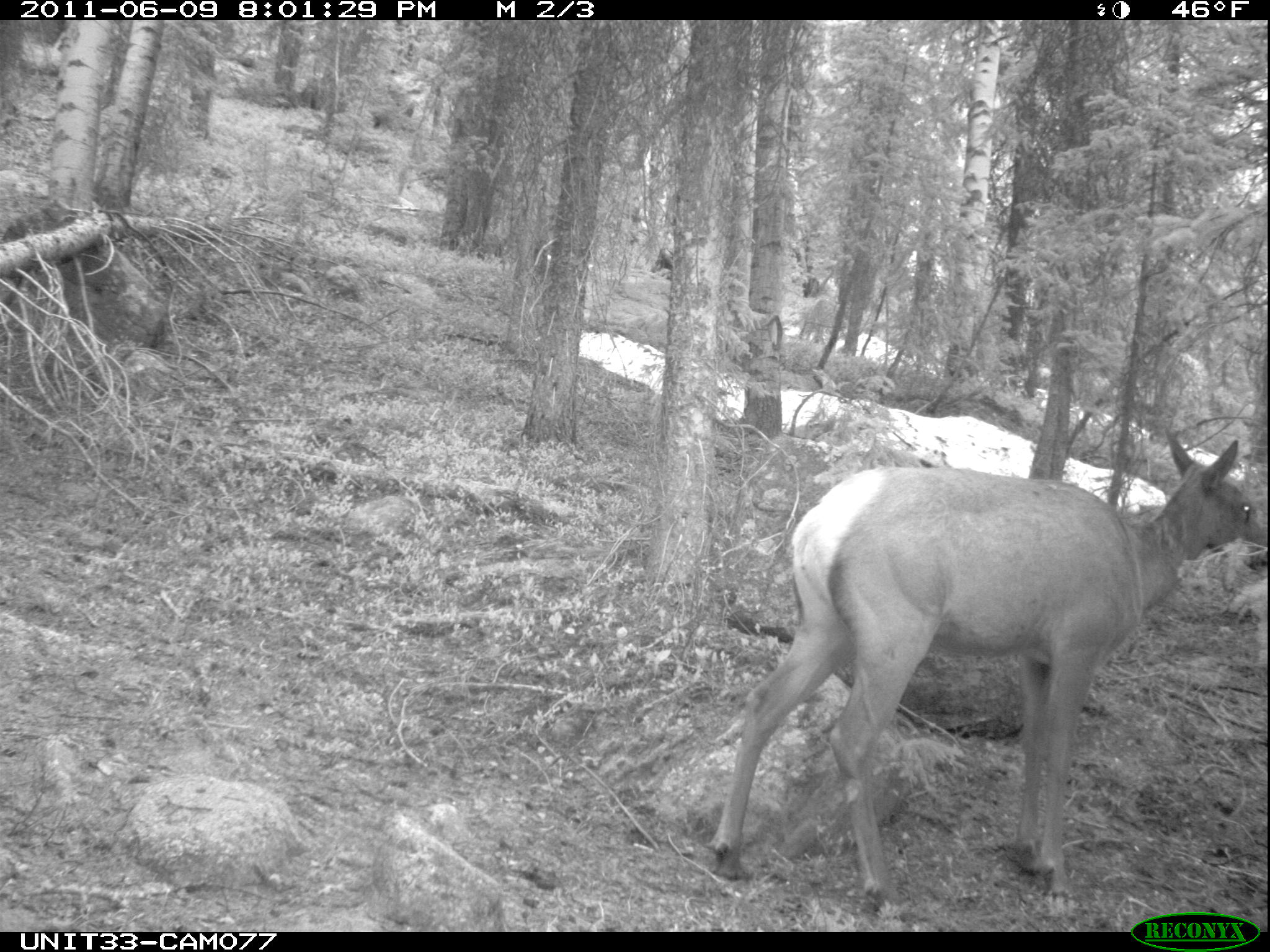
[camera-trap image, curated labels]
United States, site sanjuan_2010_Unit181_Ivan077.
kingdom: Animalia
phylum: Chordata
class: Mammalia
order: Artiodactyla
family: Cervidae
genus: Cervus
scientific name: Cervus elaphus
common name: red deer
Cervus elaphus (red deer).